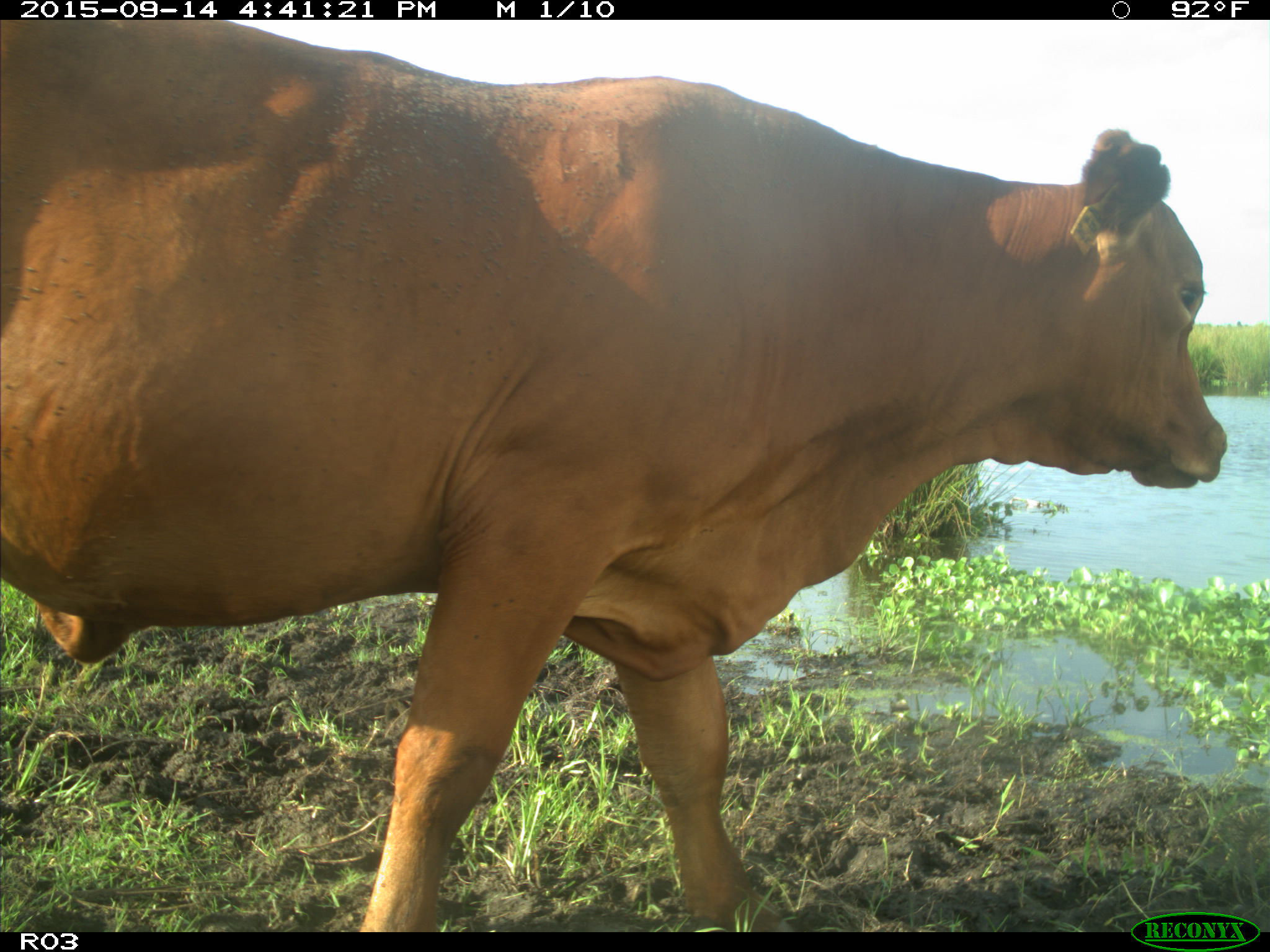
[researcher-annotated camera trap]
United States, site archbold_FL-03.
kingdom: Animalia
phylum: Chordata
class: Mammalia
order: Artiodactyla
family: Bovidae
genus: Bos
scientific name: Bos taurus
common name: domestic cow